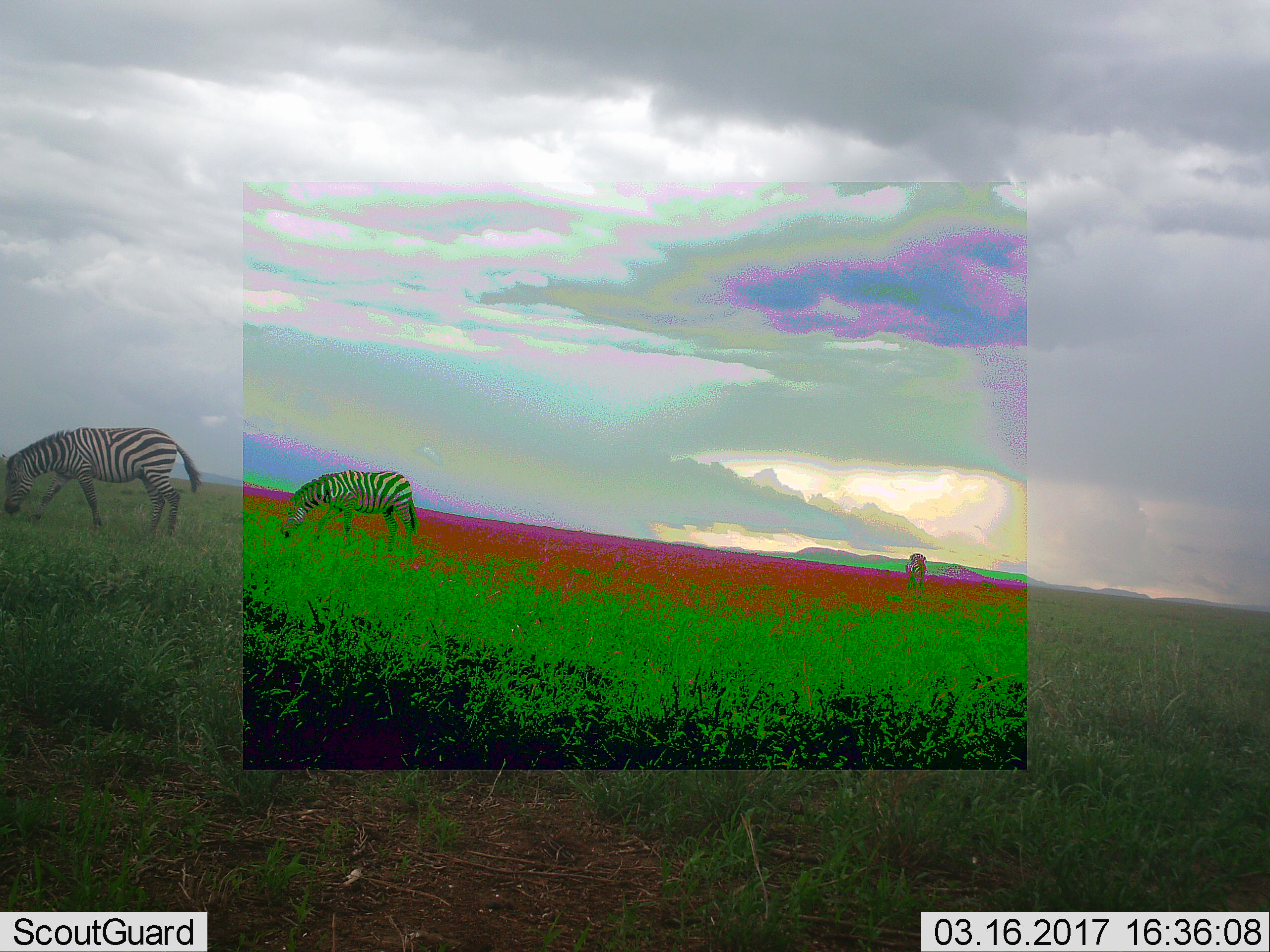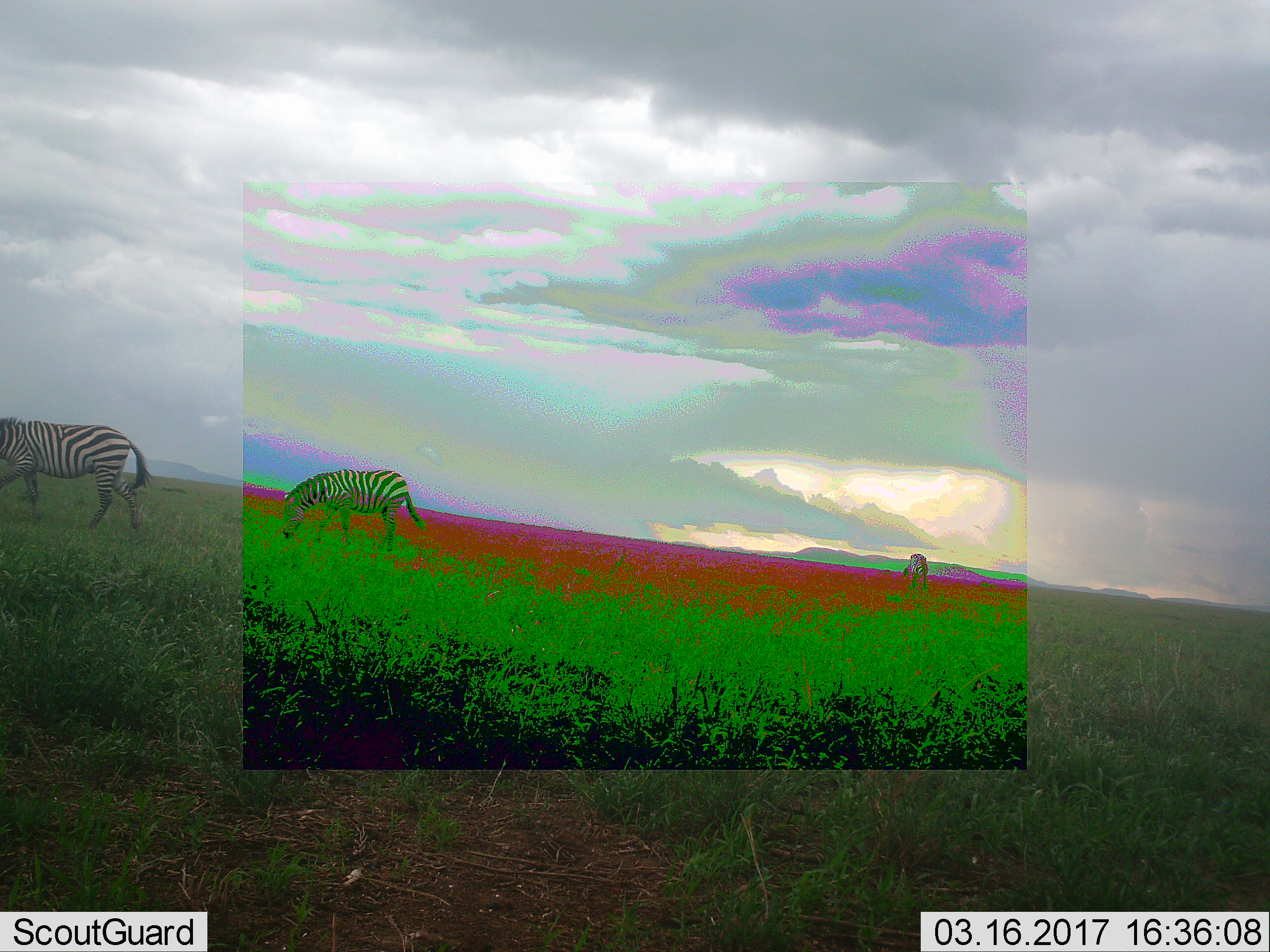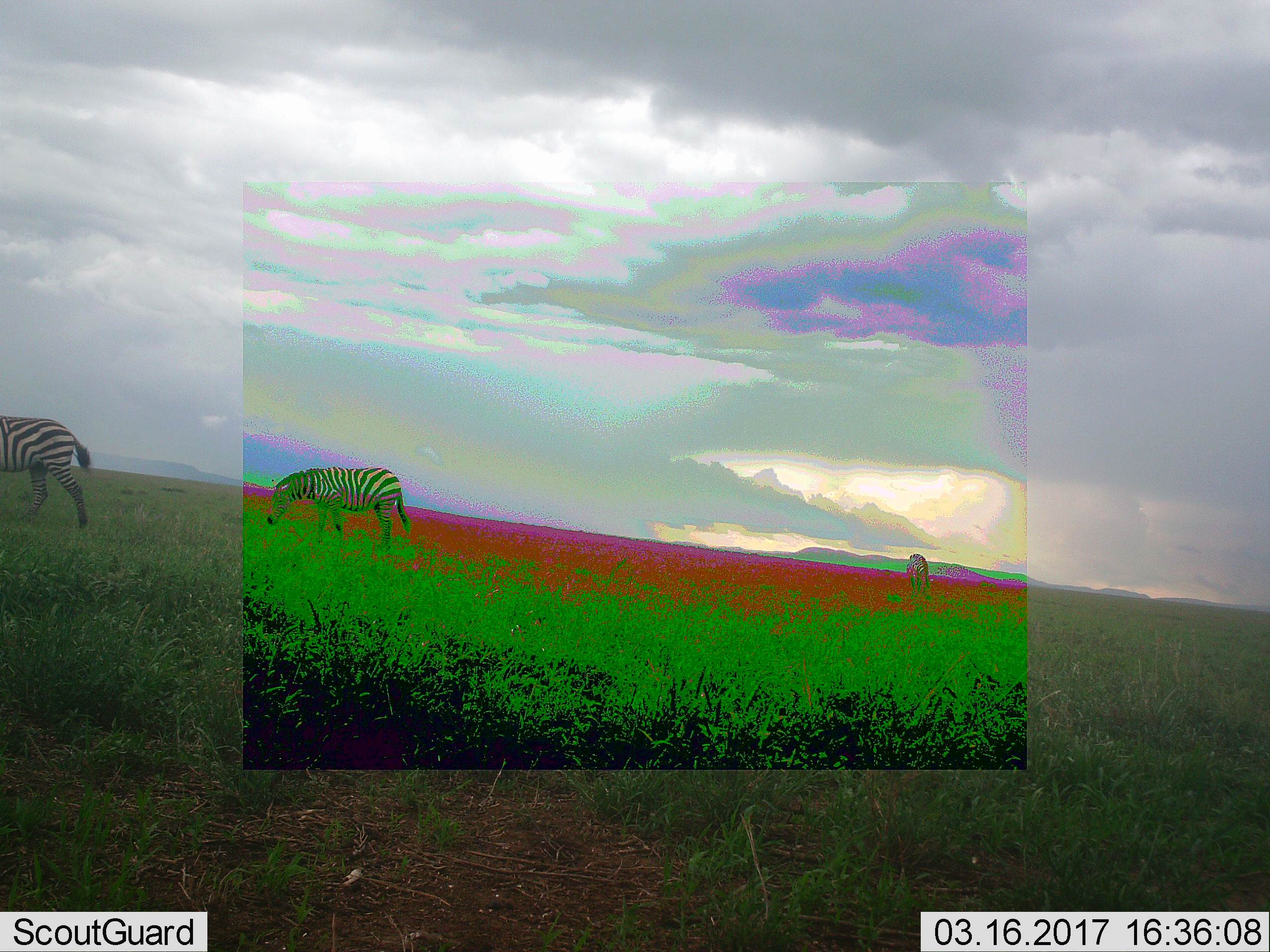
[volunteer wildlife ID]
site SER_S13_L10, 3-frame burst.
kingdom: Animalia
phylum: Chordata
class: Mammalia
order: Perissodactyla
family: Equidae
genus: Equus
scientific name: Equus quagga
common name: plains zebra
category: zebraplains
Zebraplains (plains zebra) (Equus quagga), count 3. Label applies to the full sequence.